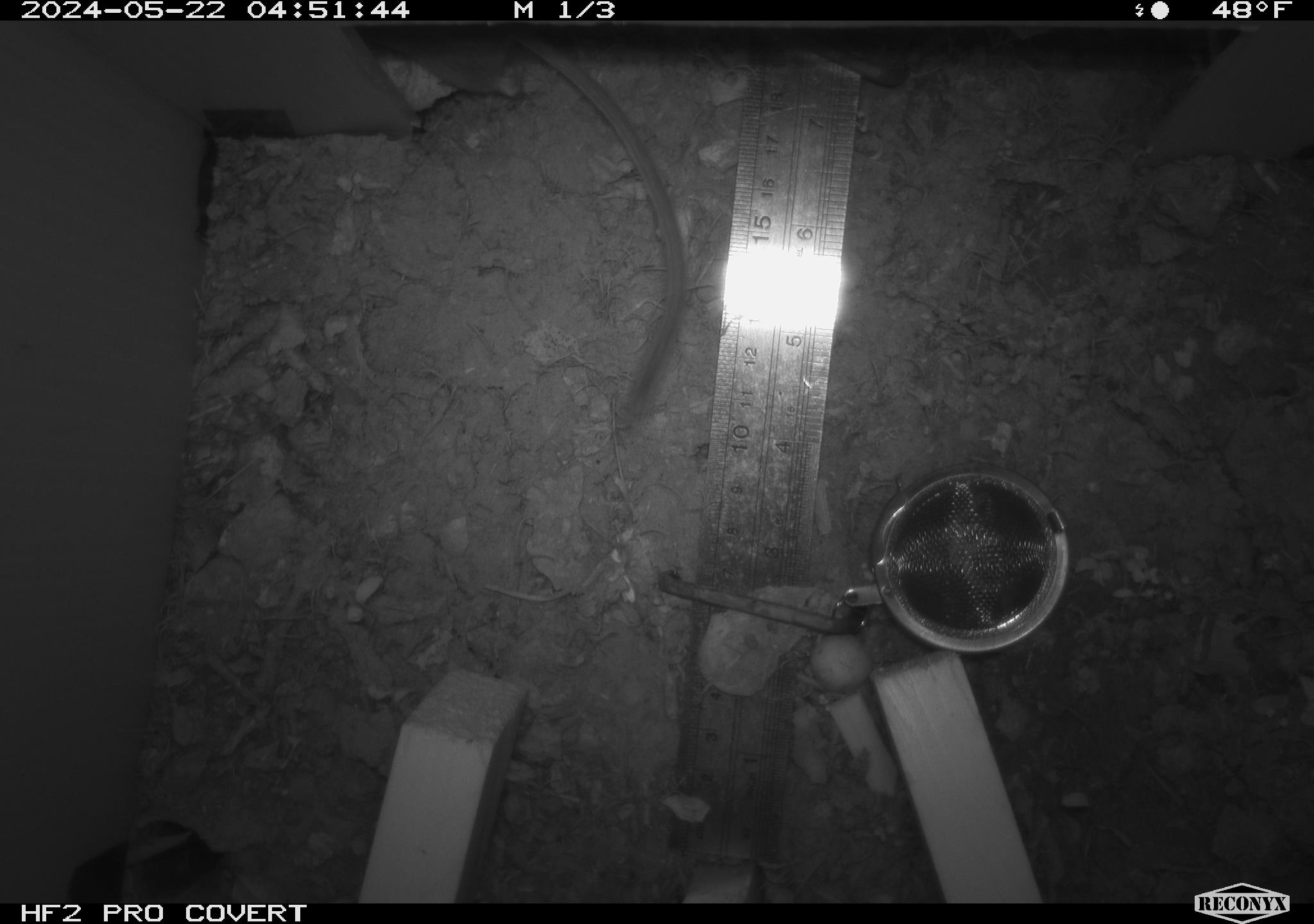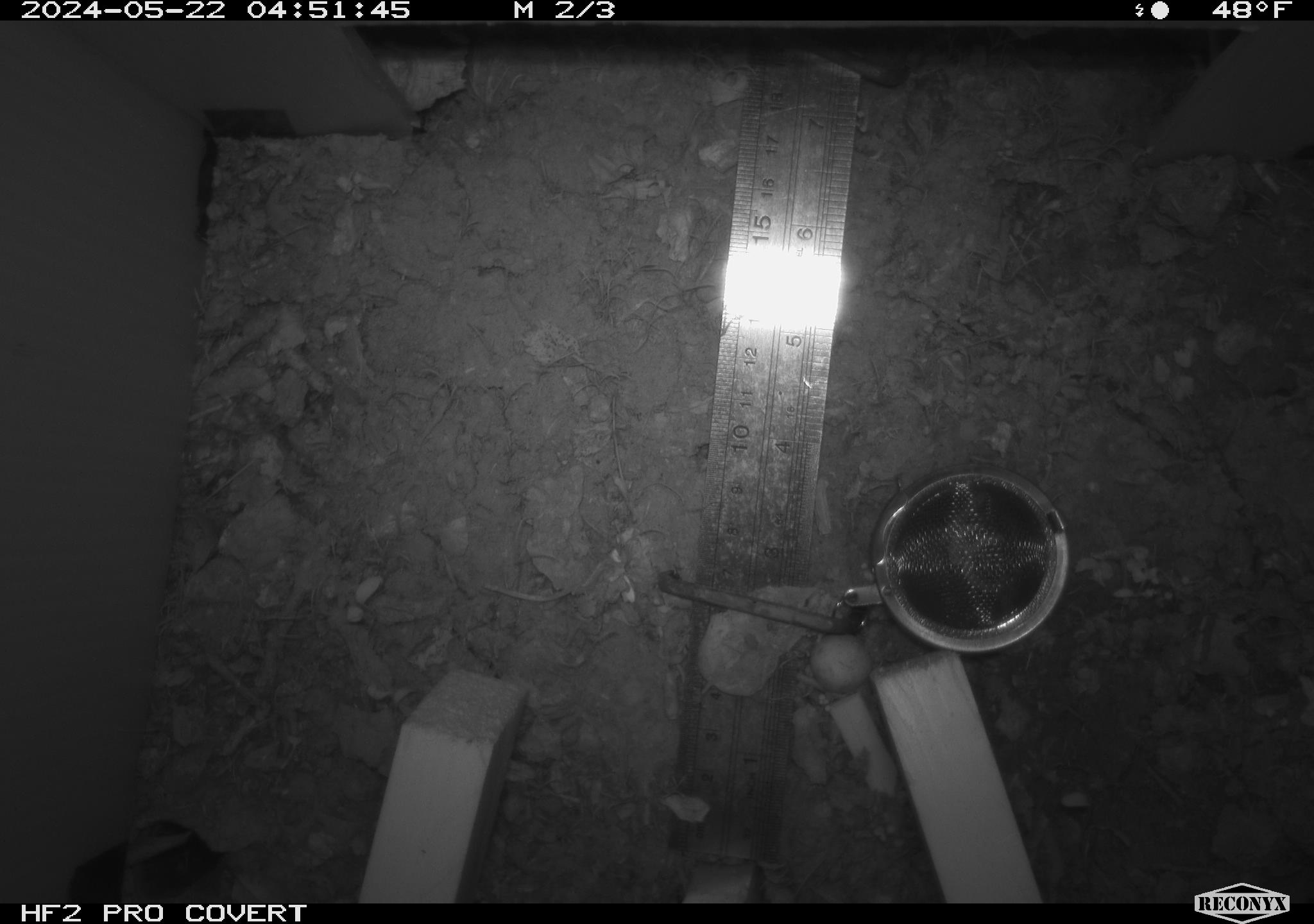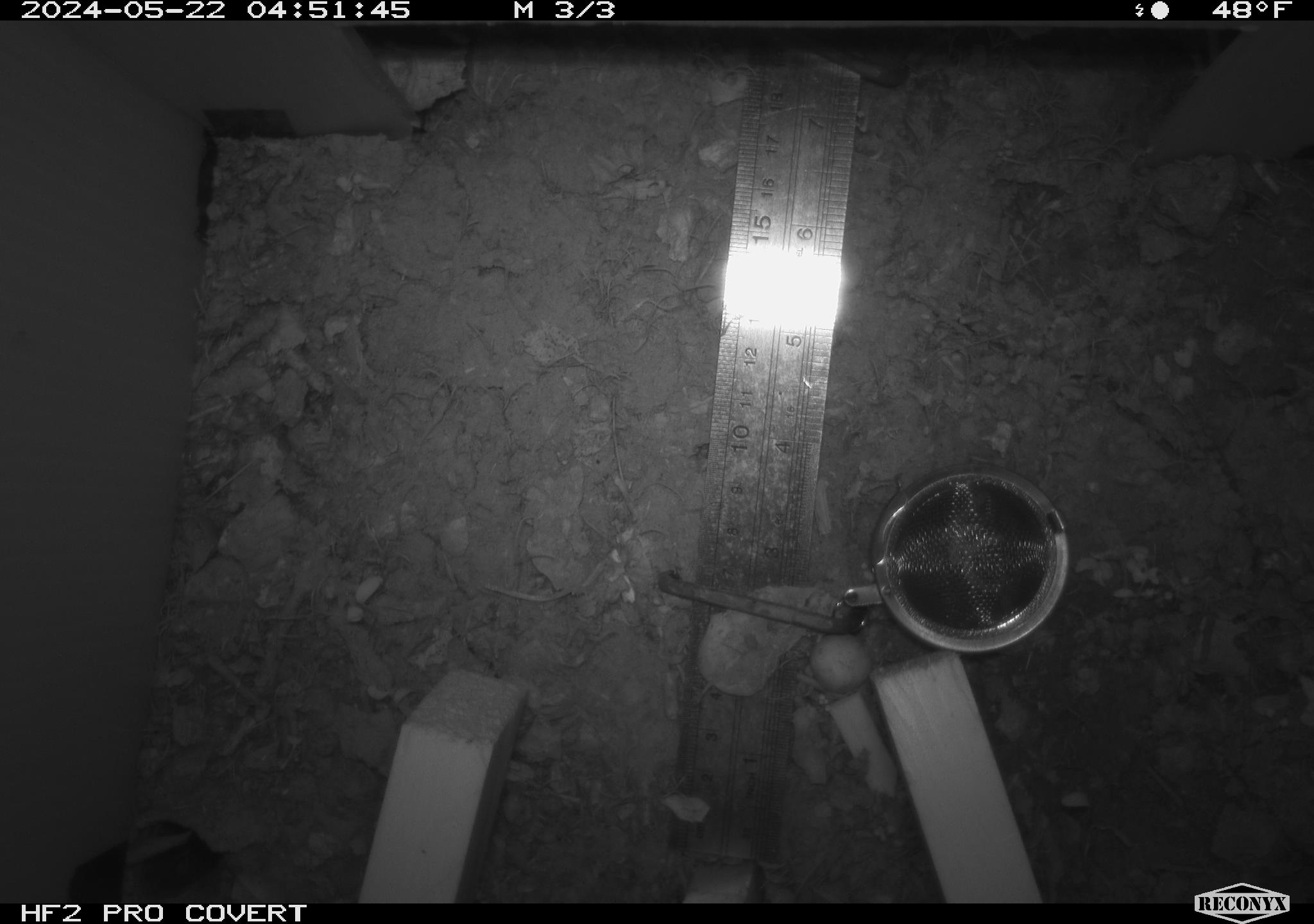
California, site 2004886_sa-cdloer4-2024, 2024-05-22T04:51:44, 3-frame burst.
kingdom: Animalia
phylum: Chordata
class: Mammalia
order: Rodentia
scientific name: Rodentia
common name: mouse species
Mouse species (Rodentia).